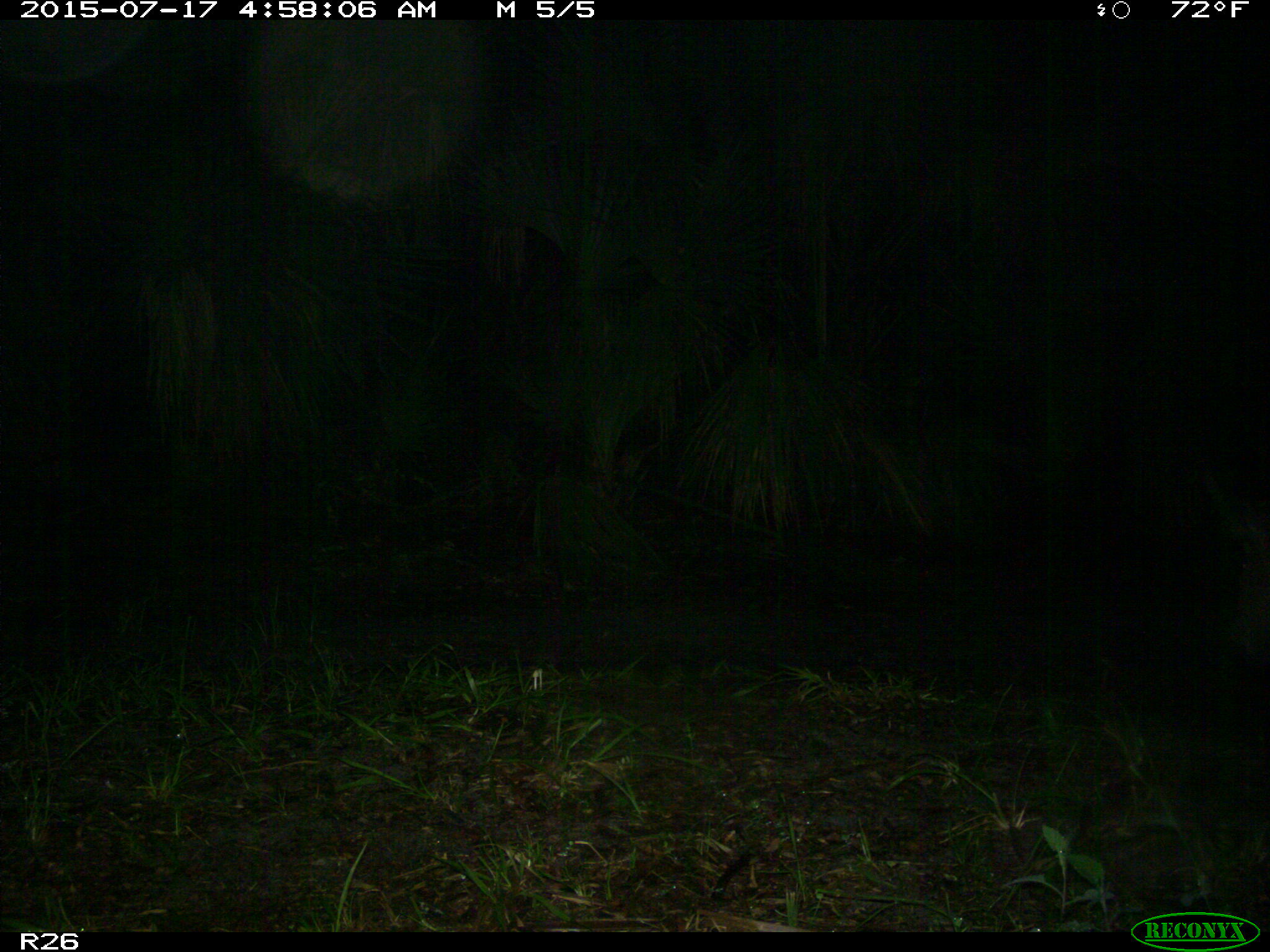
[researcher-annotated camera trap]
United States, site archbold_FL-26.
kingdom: Animalia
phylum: Chordata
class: Mammalia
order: Artiodactyla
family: Suidae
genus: Sus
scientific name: Sus scrofa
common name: wild boar